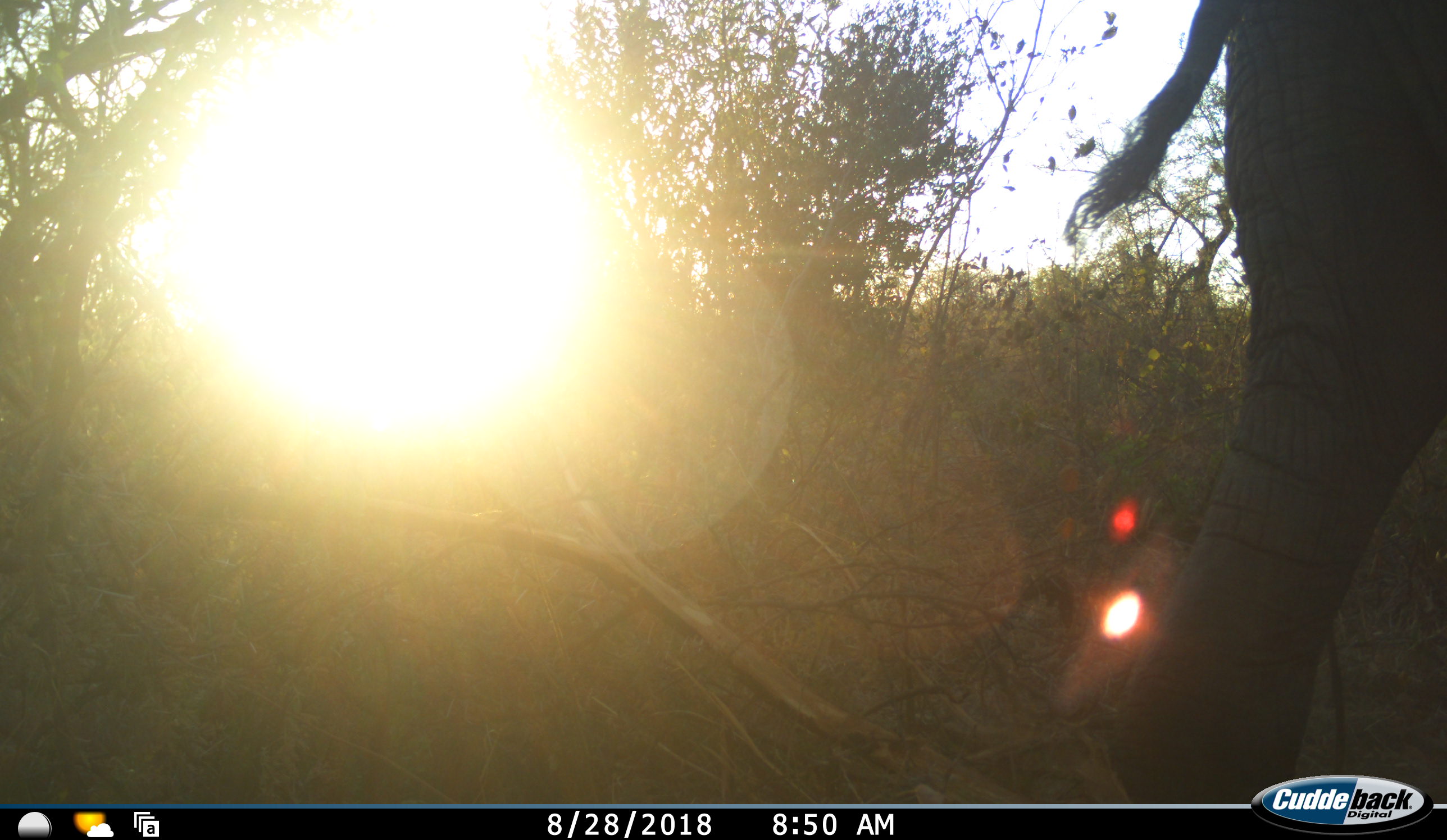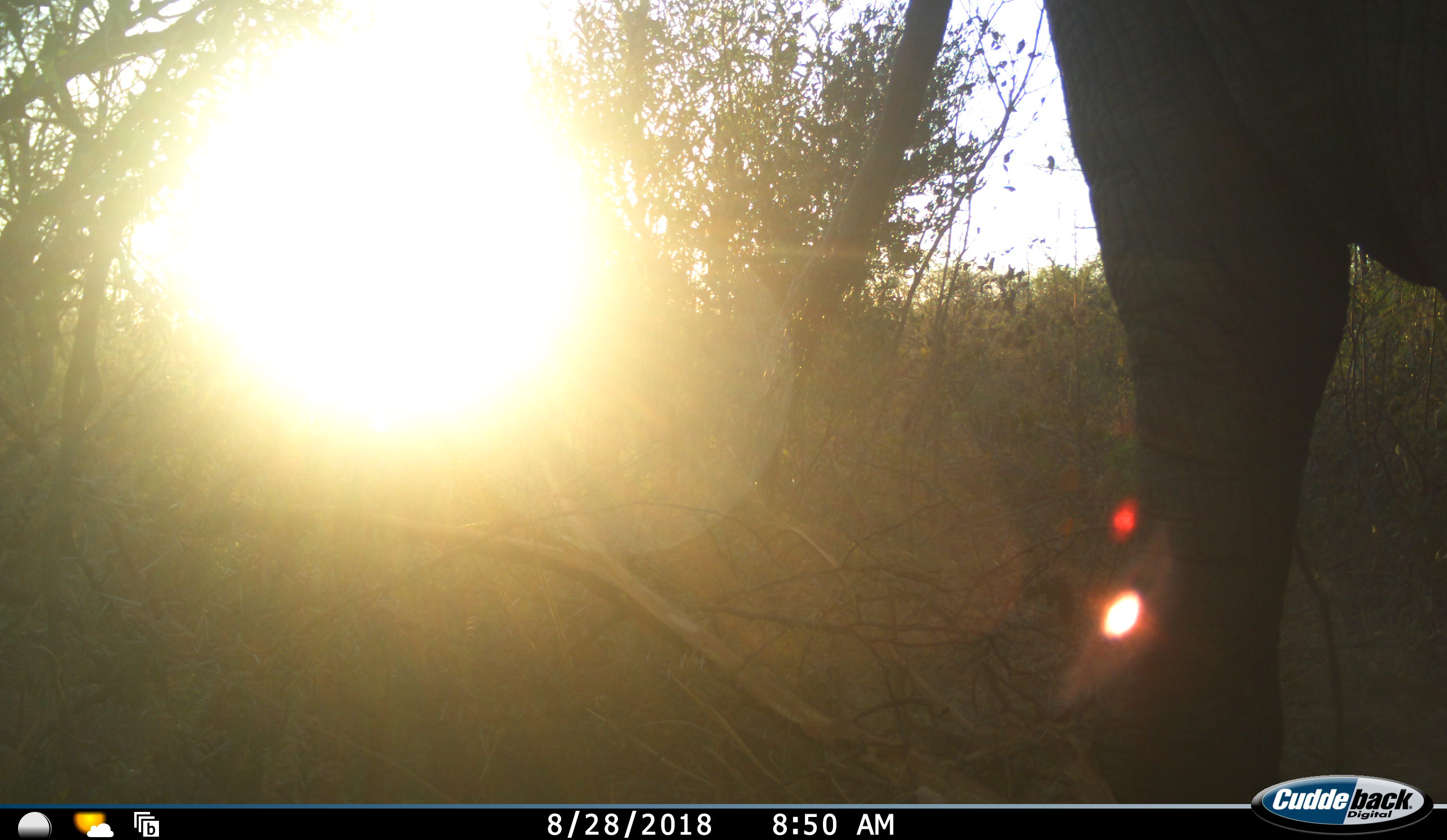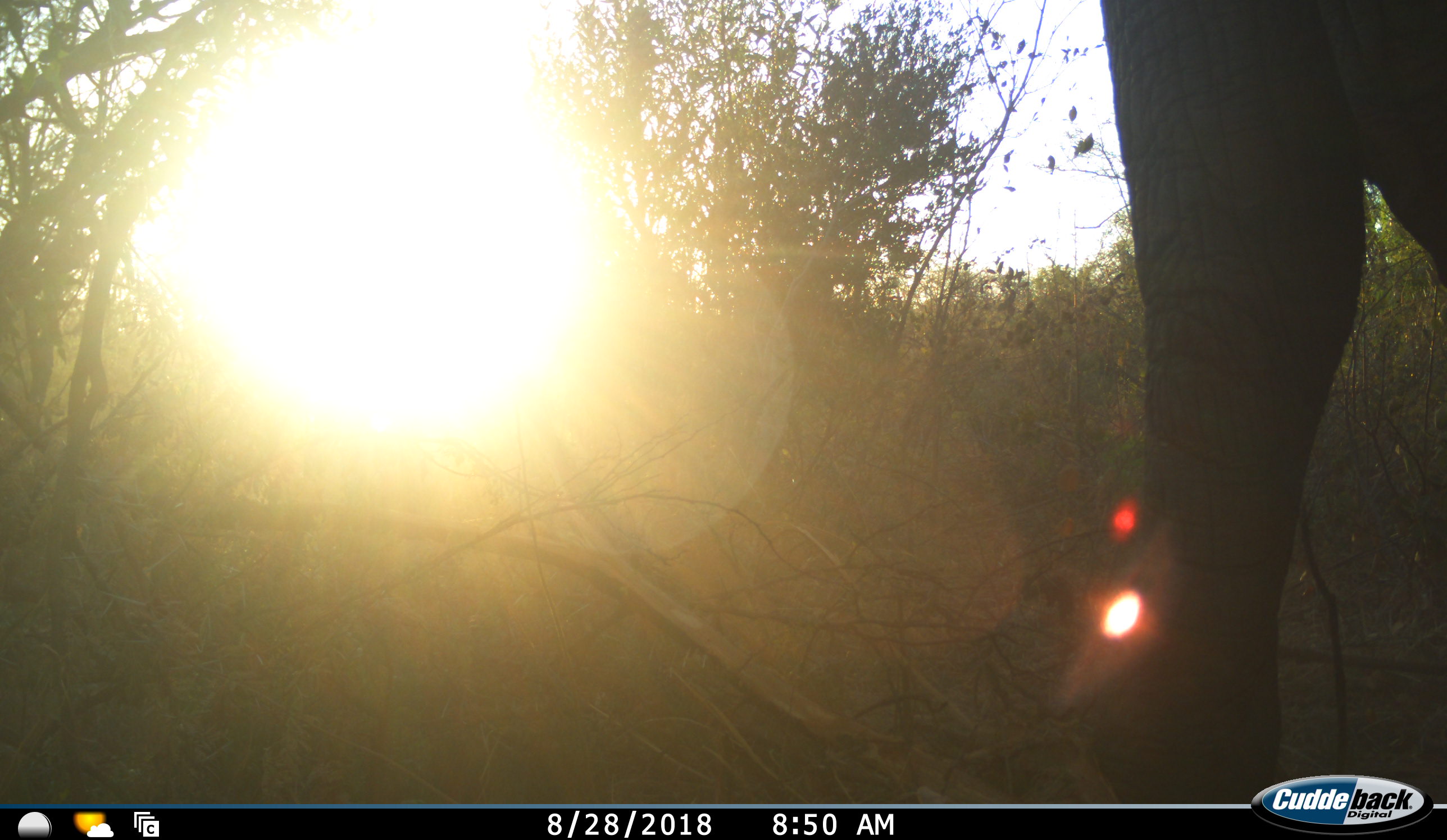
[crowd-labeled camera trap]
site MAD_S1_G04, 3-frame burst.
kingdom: Animalia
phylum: Chordata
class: Mammalia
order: Proboscidea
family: Elephantidae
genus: Loxodonta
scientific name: Loxodonta africana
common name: african bush elephant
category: elephant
Elephant (african bush elephant) (Loxodonta africana), count 1. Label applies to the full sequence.